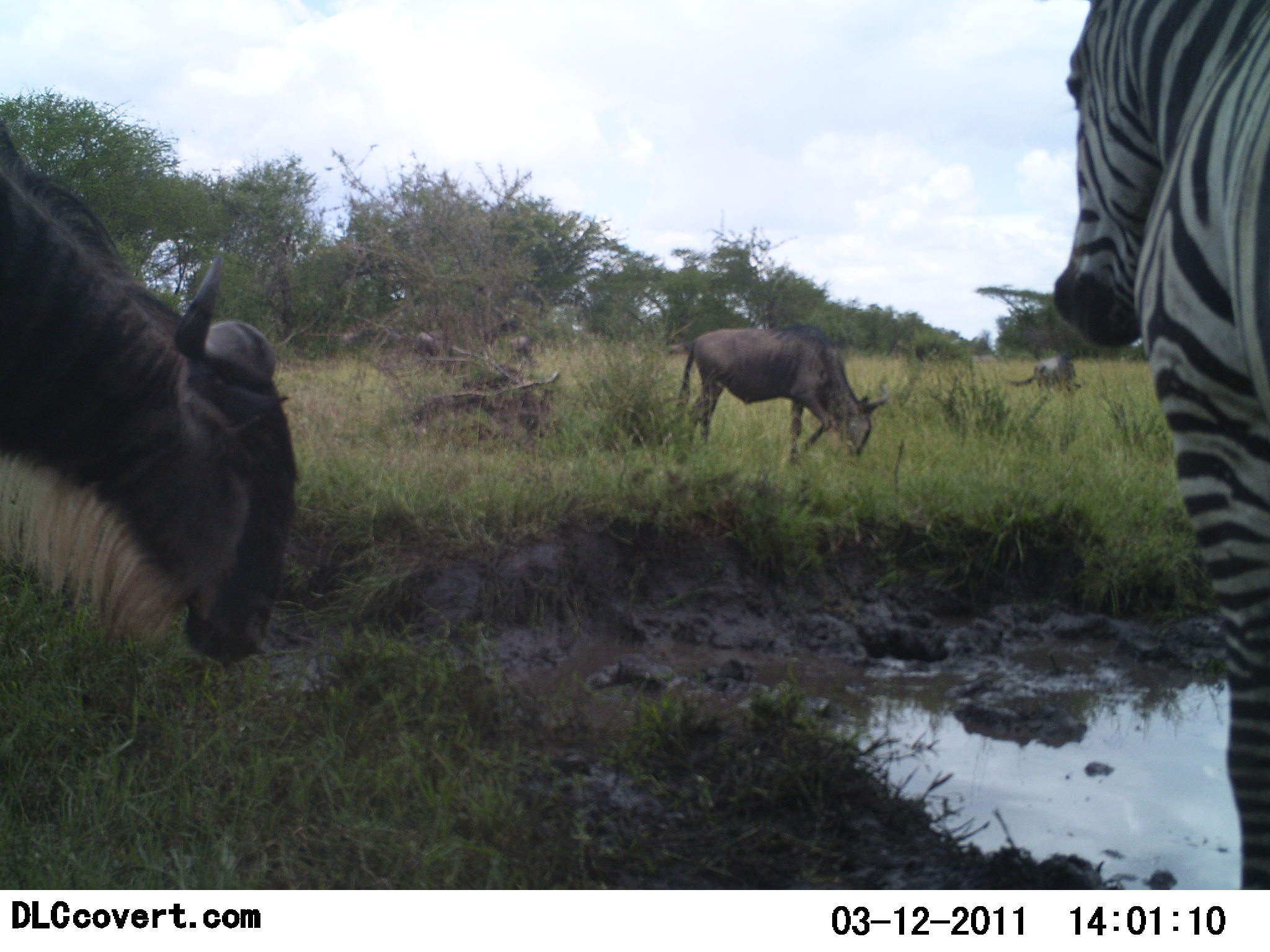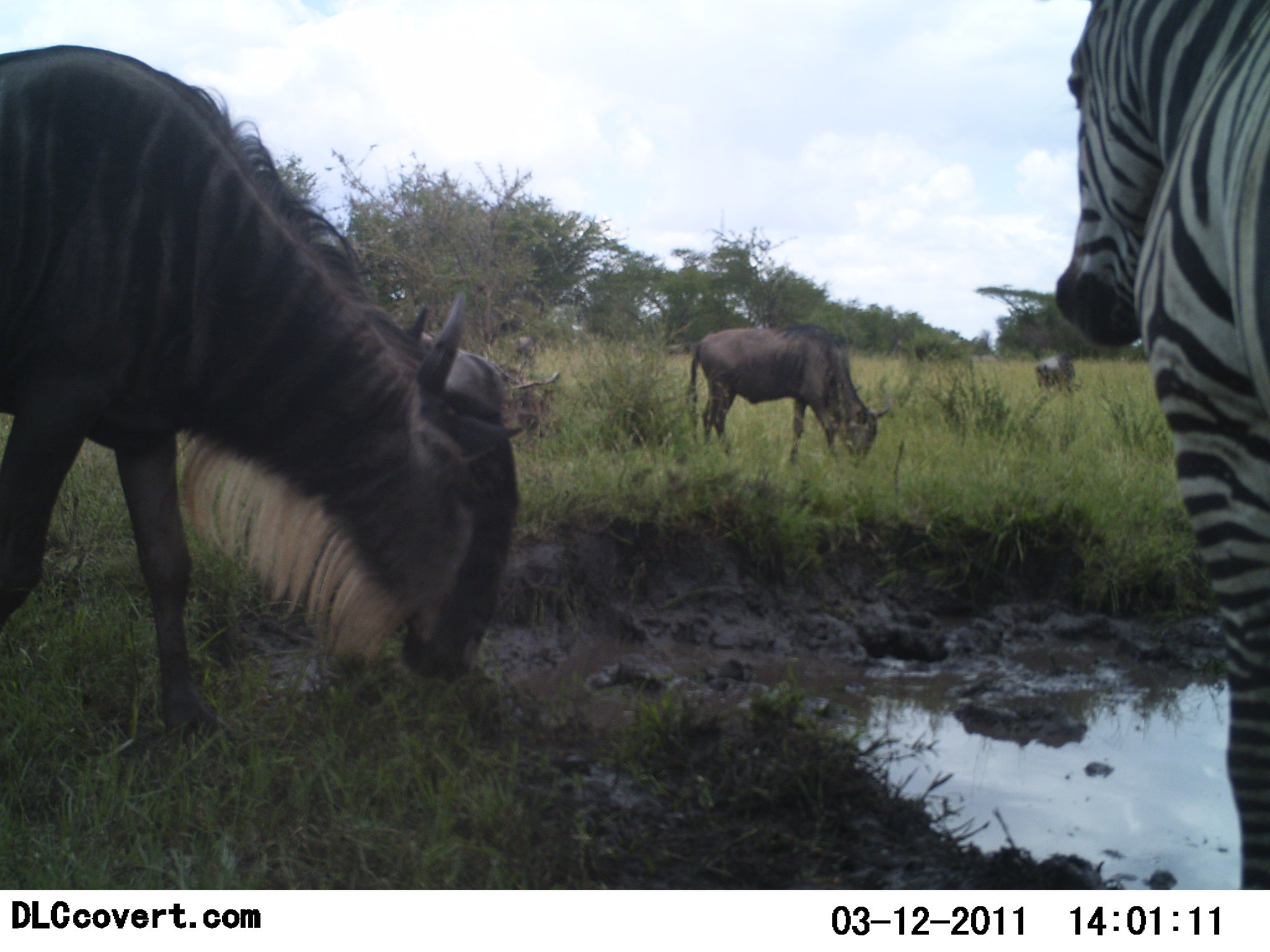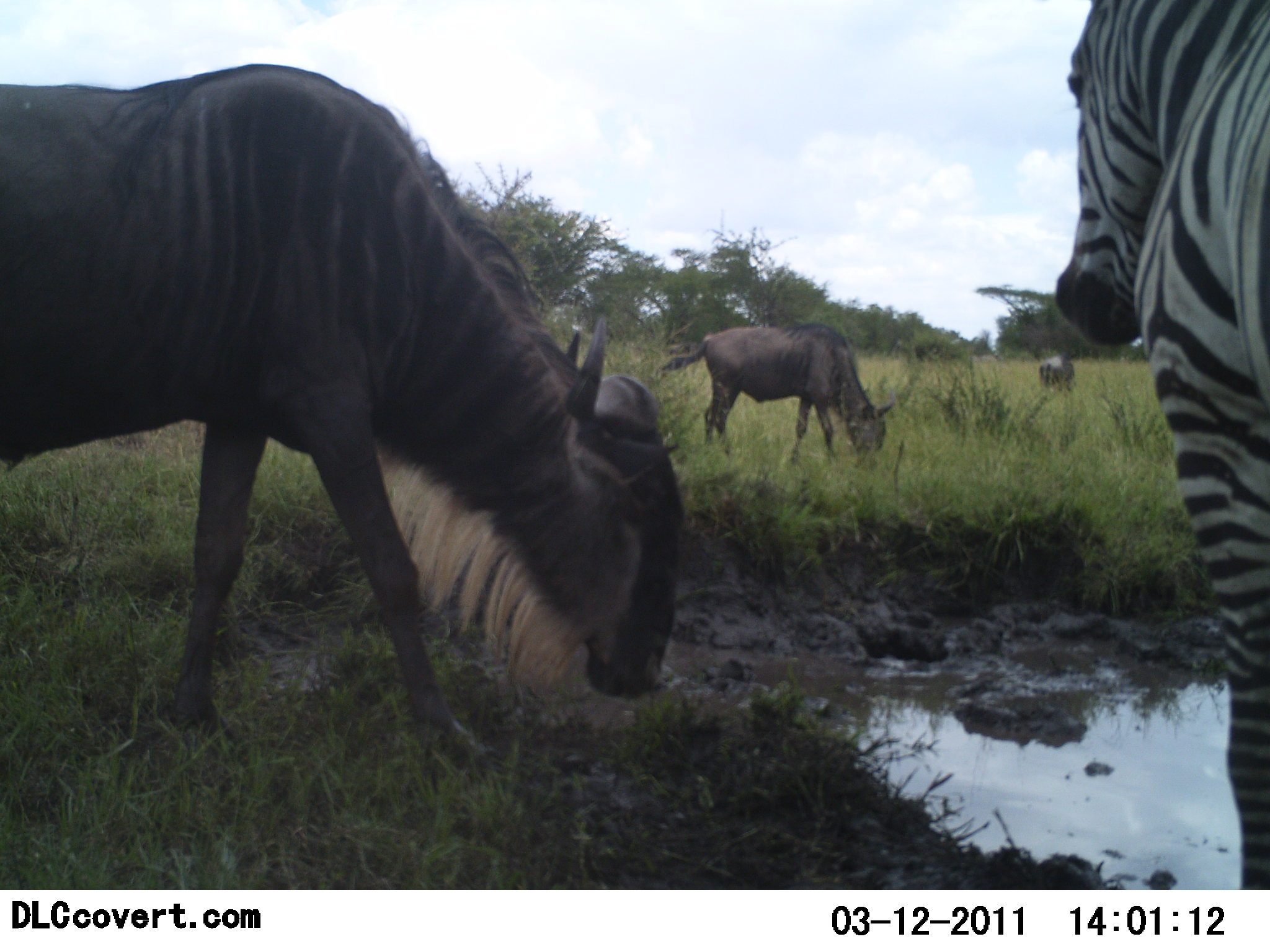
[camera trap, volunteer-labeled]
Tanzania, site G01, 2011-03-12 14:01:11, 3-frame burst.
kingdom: Animalia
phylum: Chordata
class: Mammalia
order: Artiodactyla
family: Bovidae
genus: Connochaetes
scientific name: Connochaetes taurinus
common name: blue wildebeest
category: wildebeest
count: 3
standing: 27%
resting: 0%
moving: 36%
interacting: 9%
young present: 0%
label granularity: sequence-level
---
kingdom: Animalia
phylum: Chordata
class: Mammalia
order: Perissodactyla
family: Equidae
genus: Equus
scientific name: Equus quagga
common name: plains zebra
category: zebra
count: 1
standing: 91%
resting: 0%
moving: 0%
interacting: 0%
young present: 0%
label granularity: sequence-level